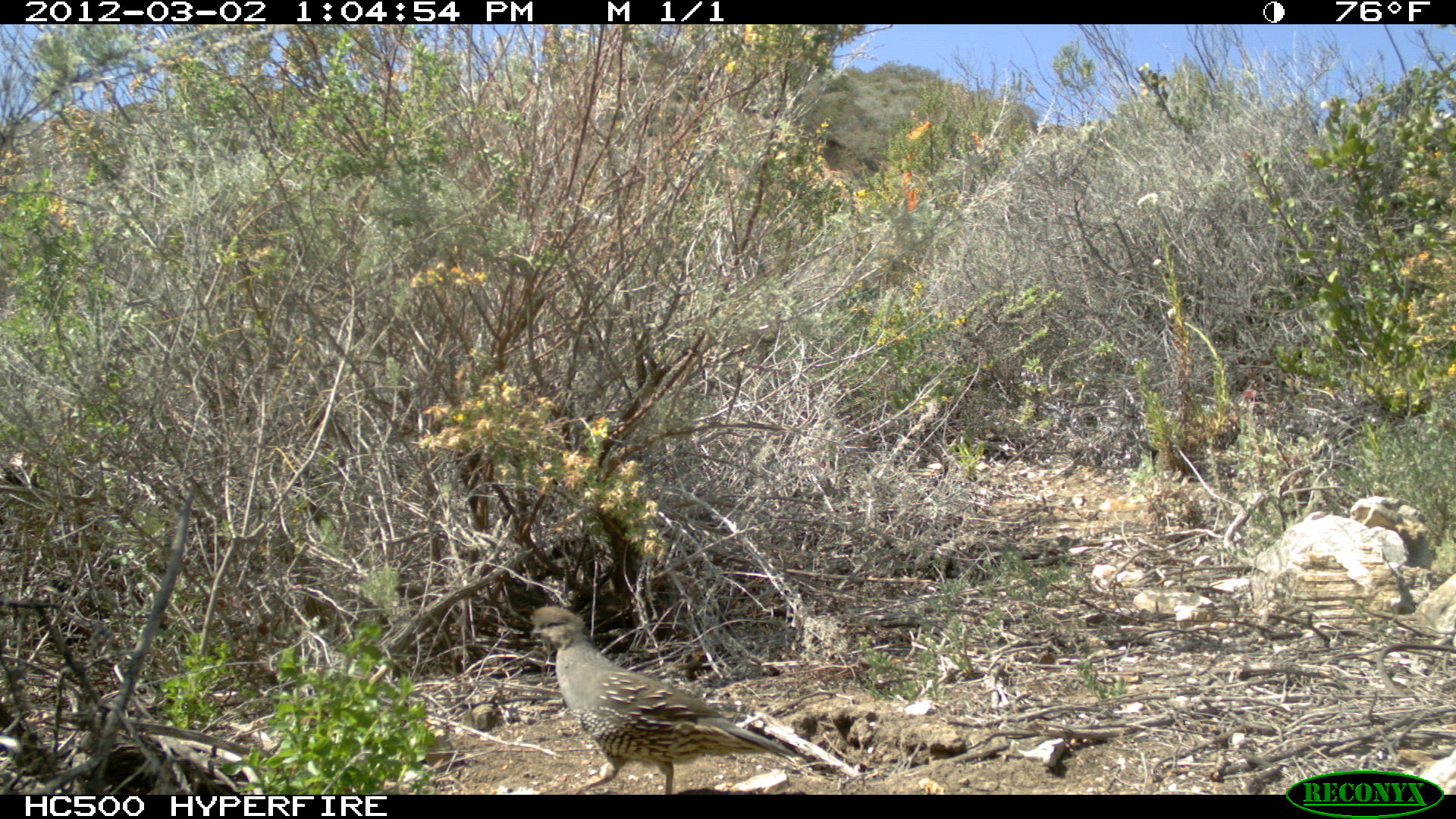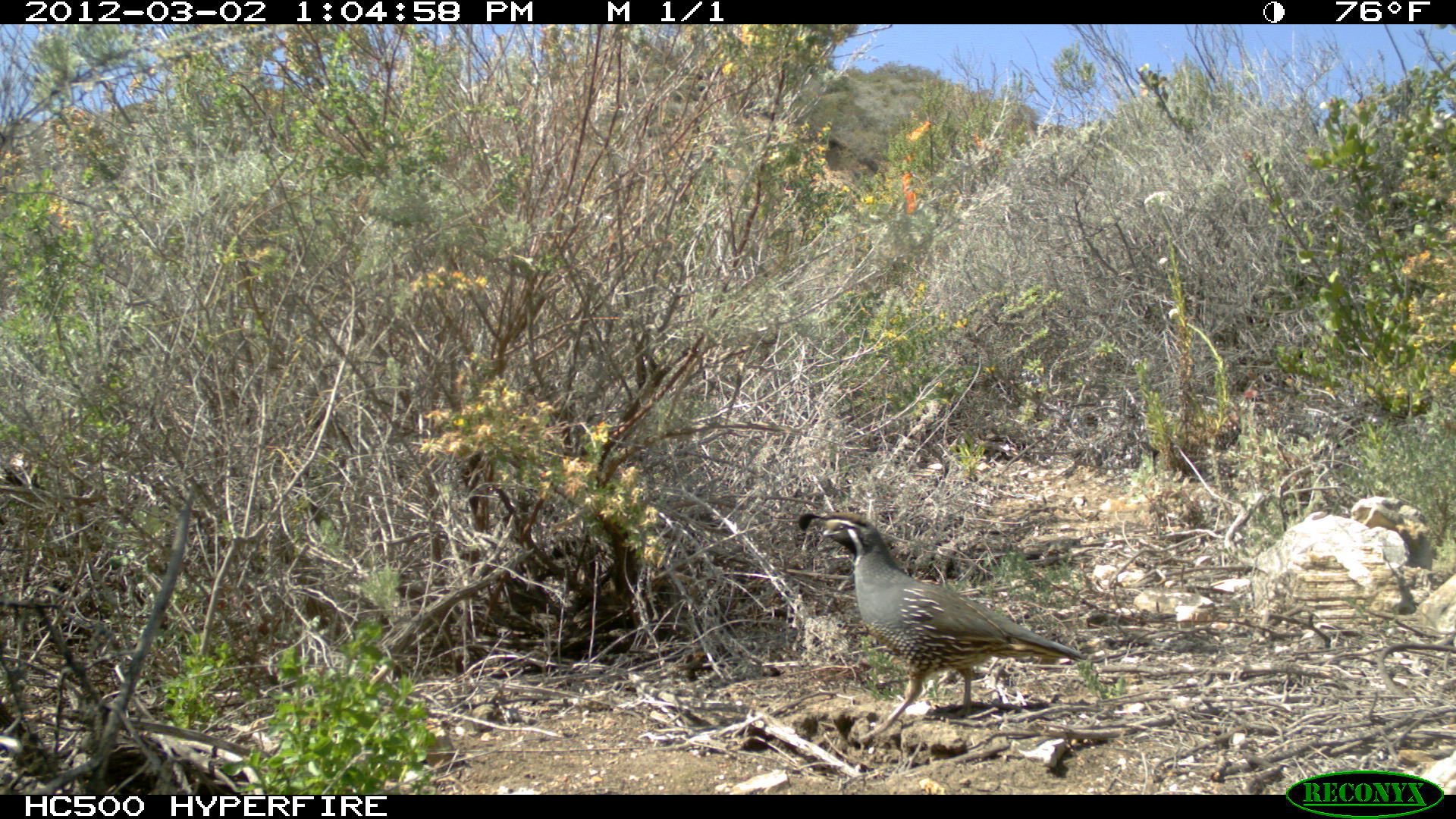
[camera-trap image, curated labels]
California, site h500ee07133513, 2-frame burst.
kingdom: Animalia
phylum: Chordata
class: Aves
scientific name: Aves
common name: bird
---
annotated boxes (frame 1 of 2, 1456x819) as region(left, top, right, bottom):
bird: region(528, 604, 793, 795)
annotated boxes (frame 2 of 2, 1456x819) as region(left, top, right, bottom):
bird: region(798, 512, 1088, 743)